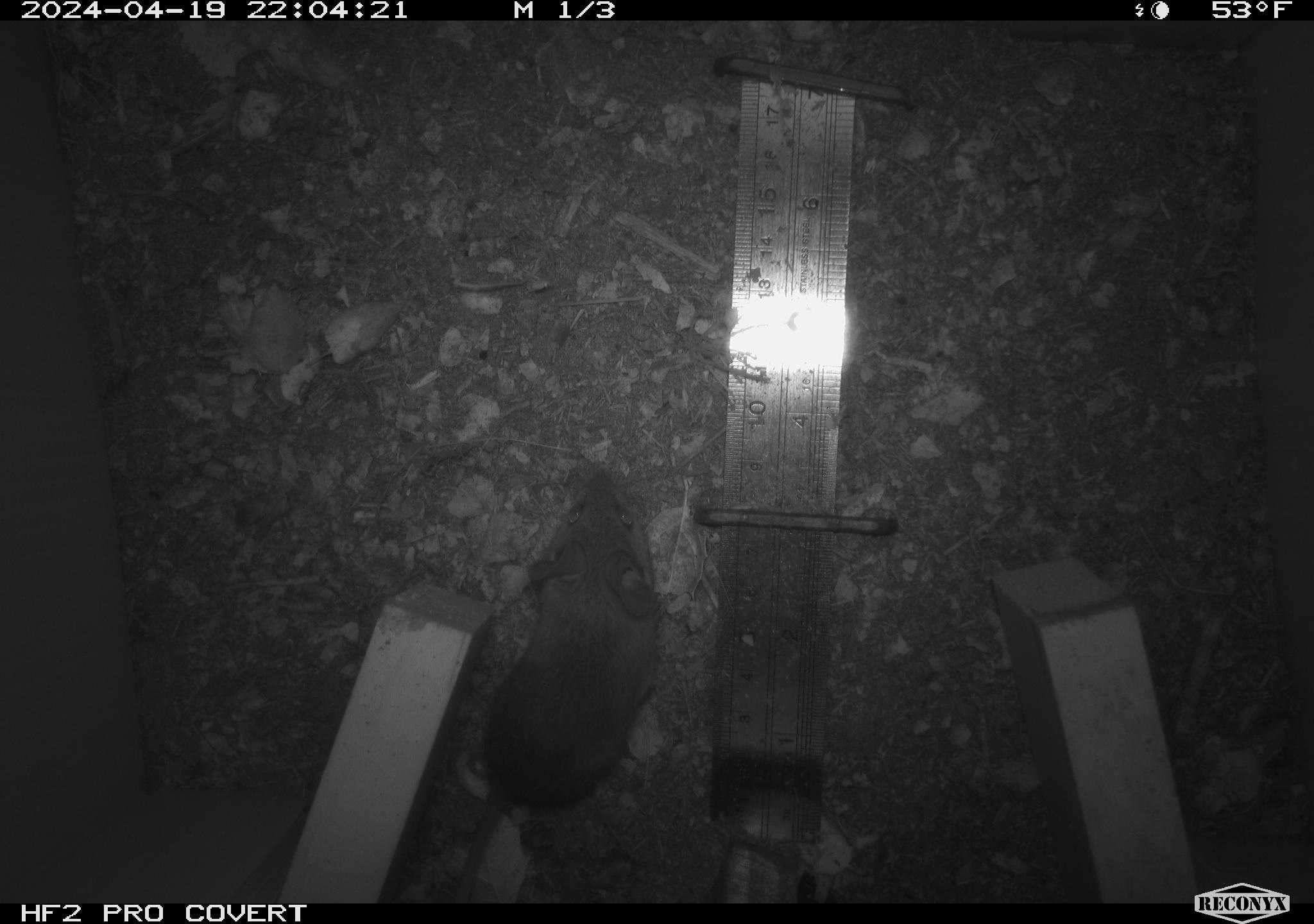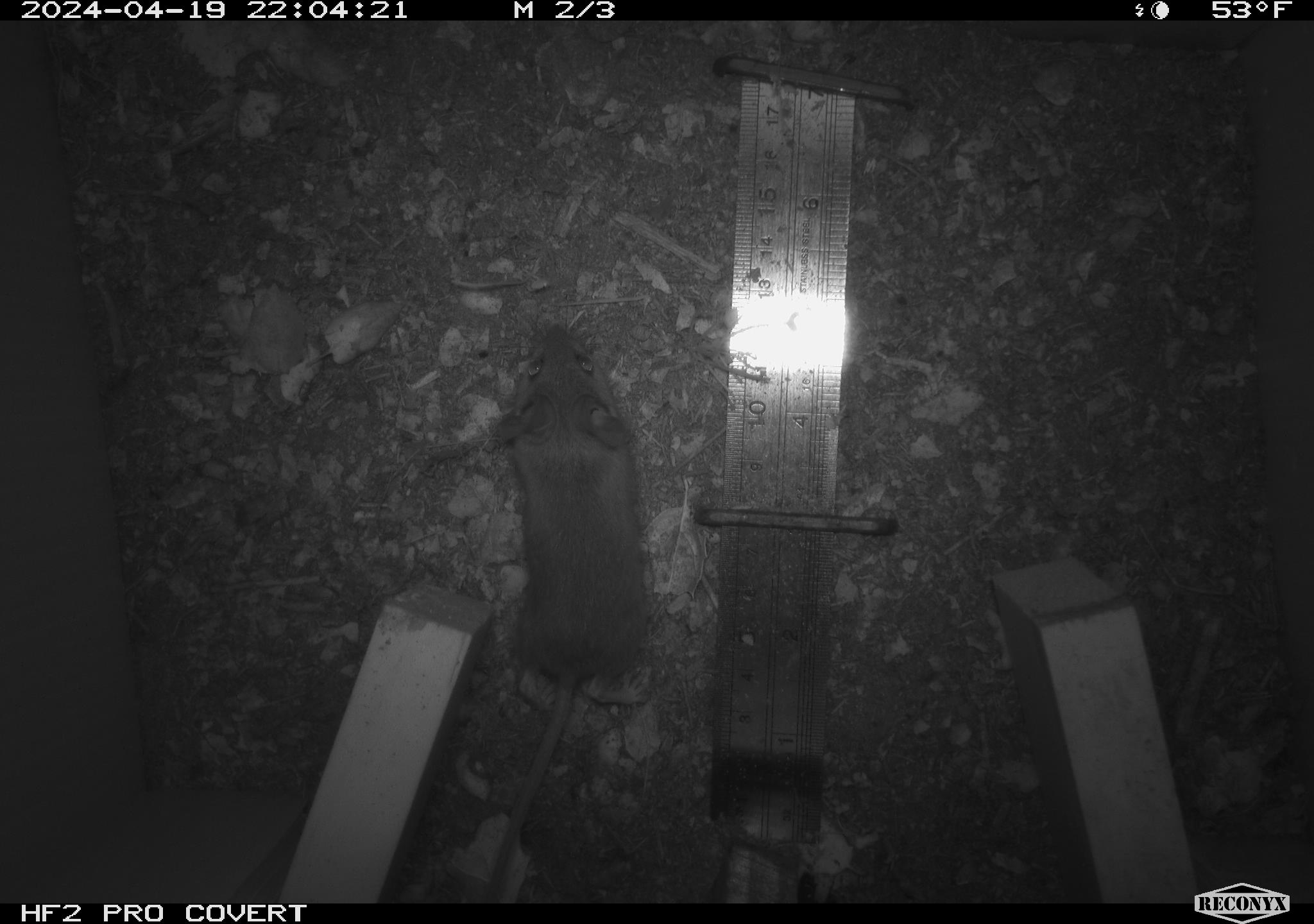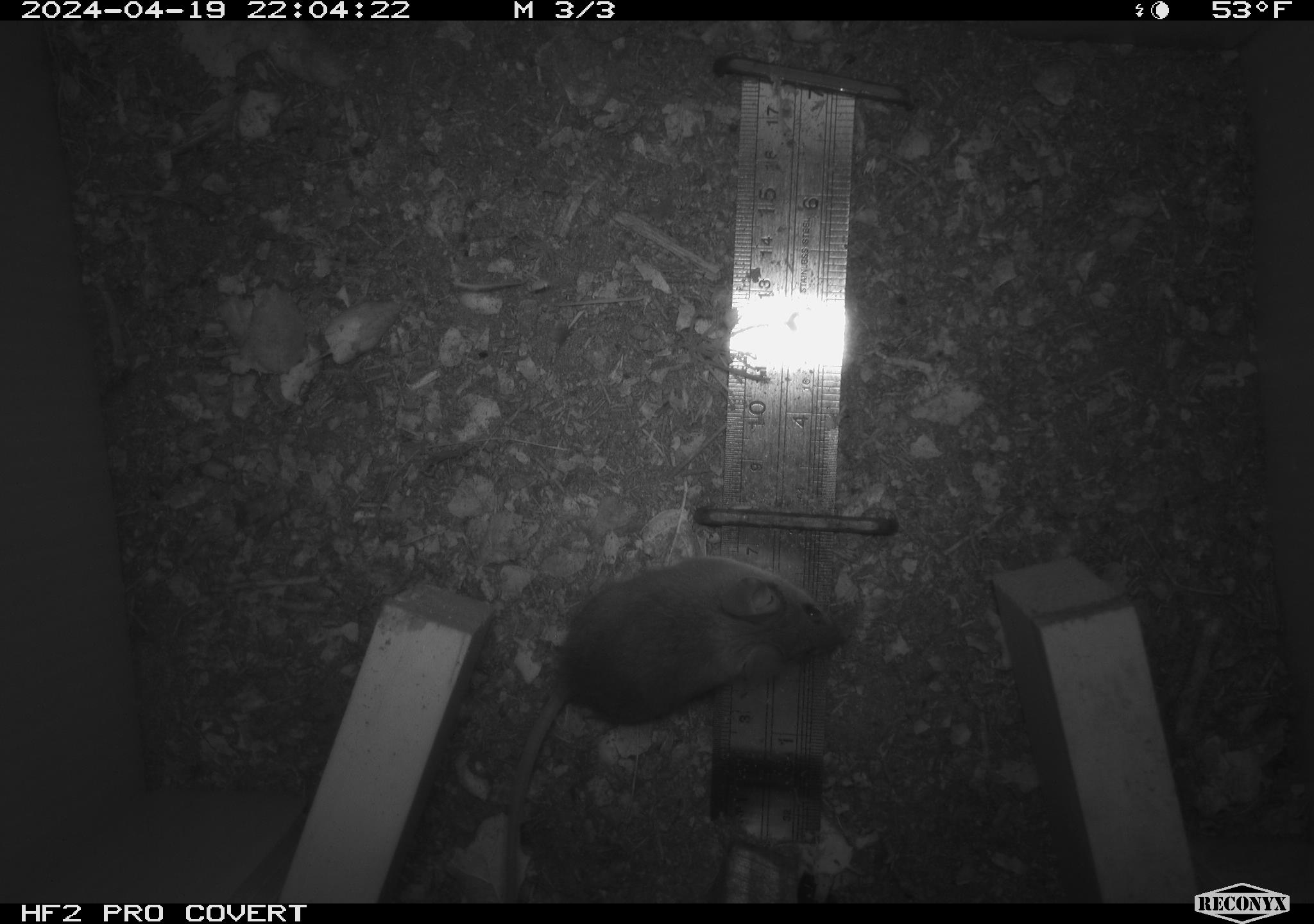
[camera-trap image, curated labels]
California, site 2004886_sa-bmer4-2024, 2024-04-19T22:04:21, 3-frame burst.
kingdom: Animalia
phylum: Chordata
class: Mammalia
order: Rodentia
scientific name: Rodentia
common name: mouse species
Mouse species (Rodentia).